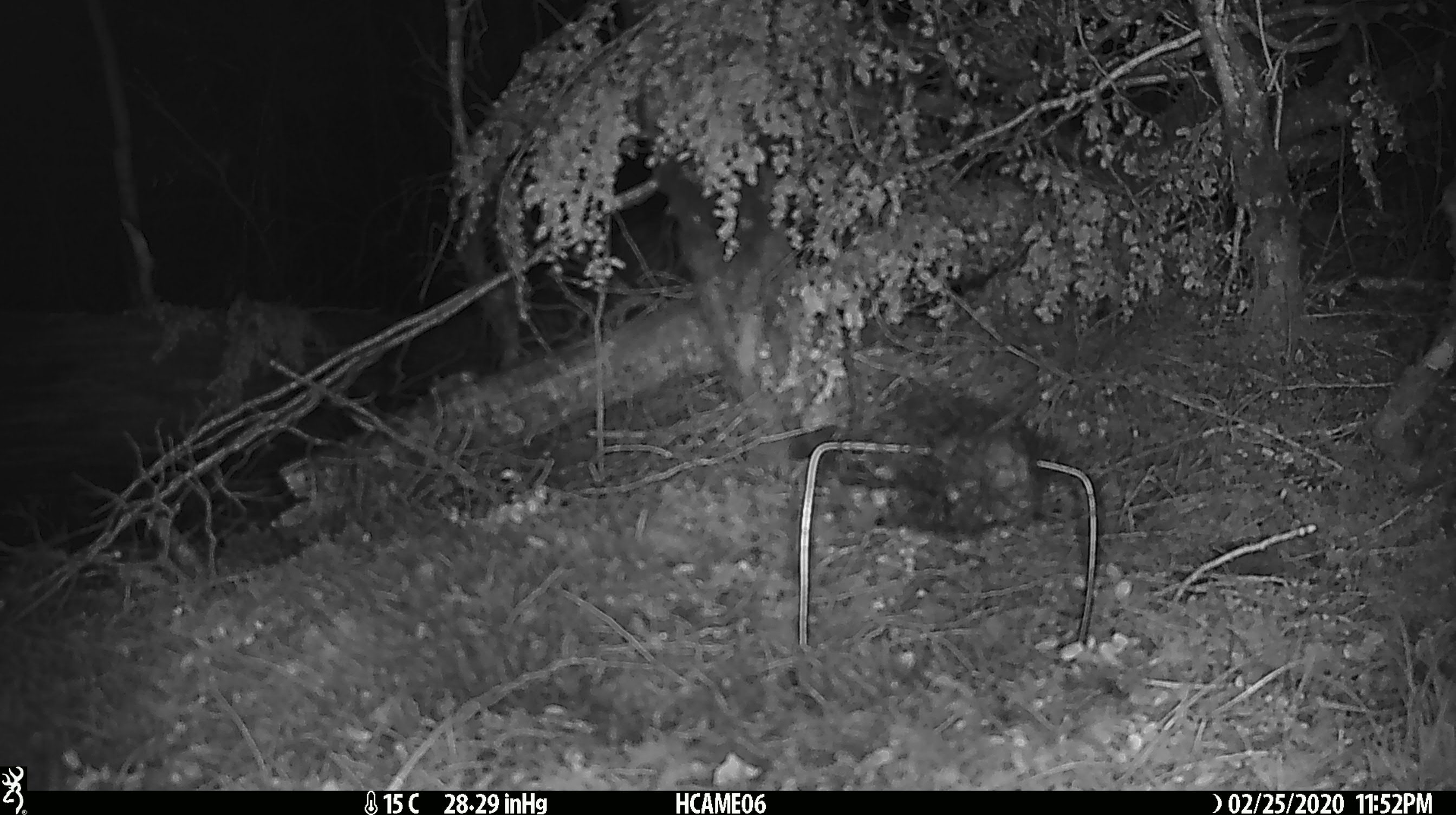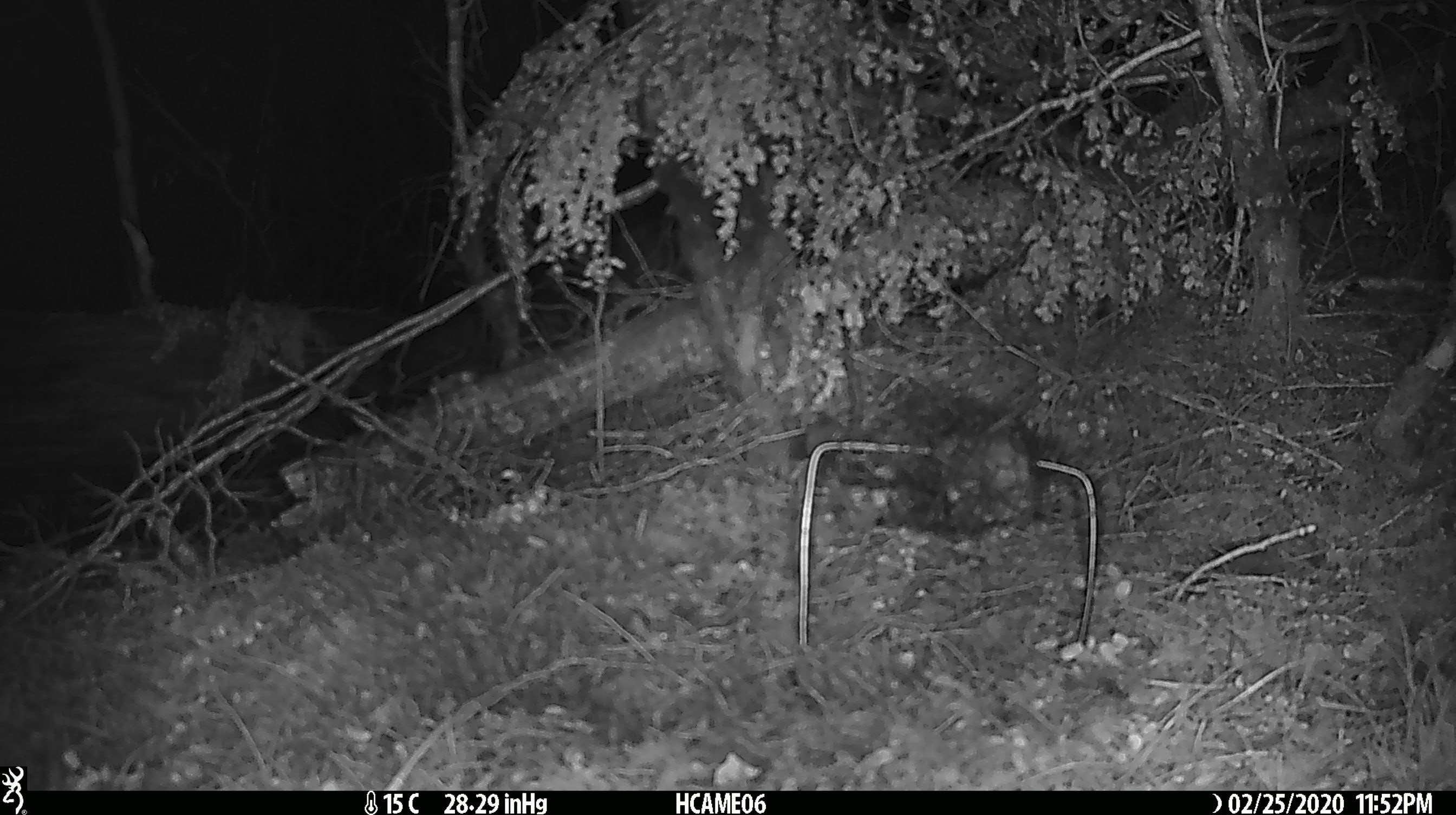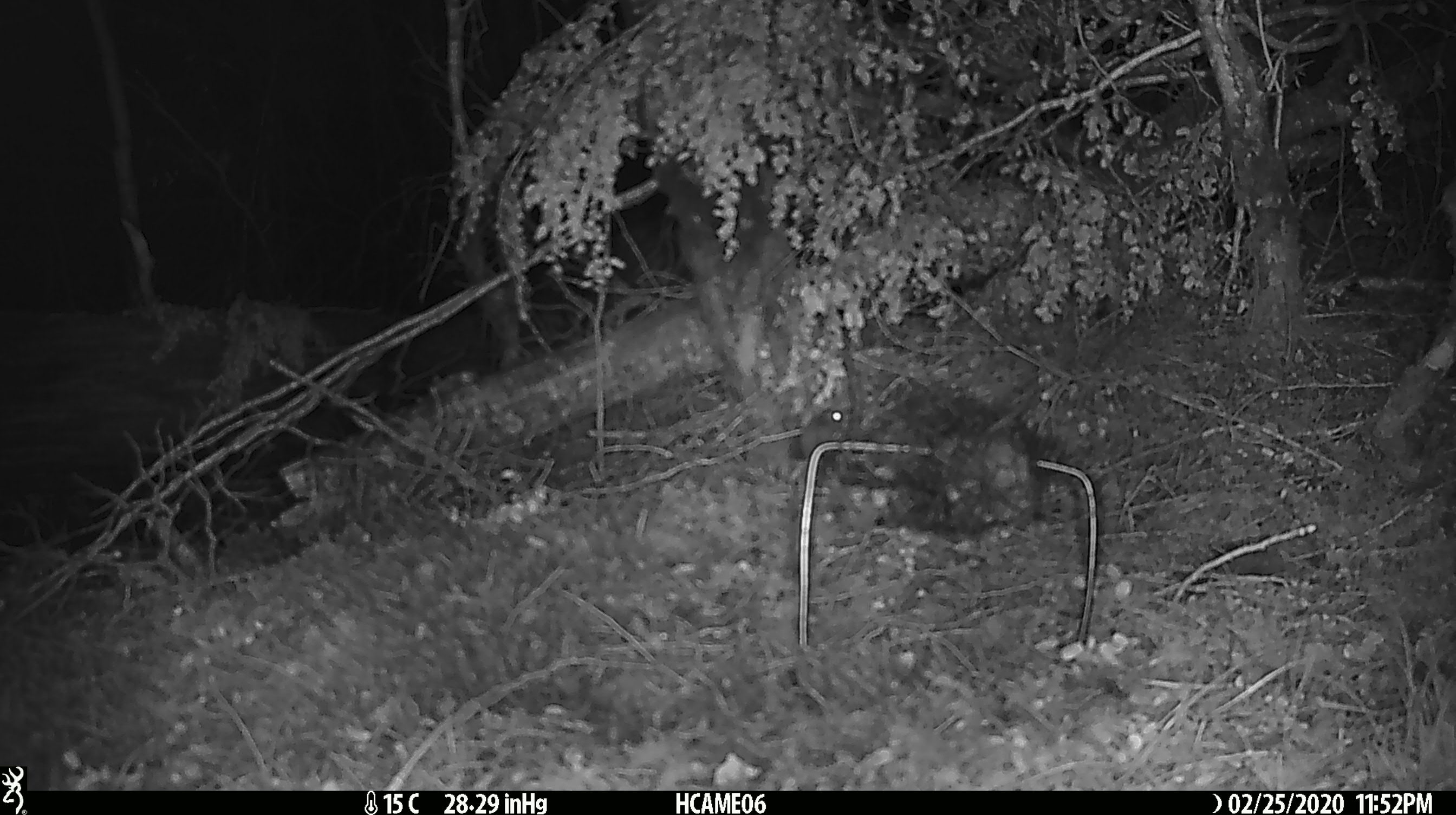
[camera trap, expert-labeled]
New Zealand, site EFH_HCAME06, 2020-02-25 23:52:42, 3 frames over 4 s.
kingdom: Animalia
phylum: Chordata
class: Mammalia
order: Rodentia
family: Muridae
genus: Mus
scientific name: Mus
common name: mouse